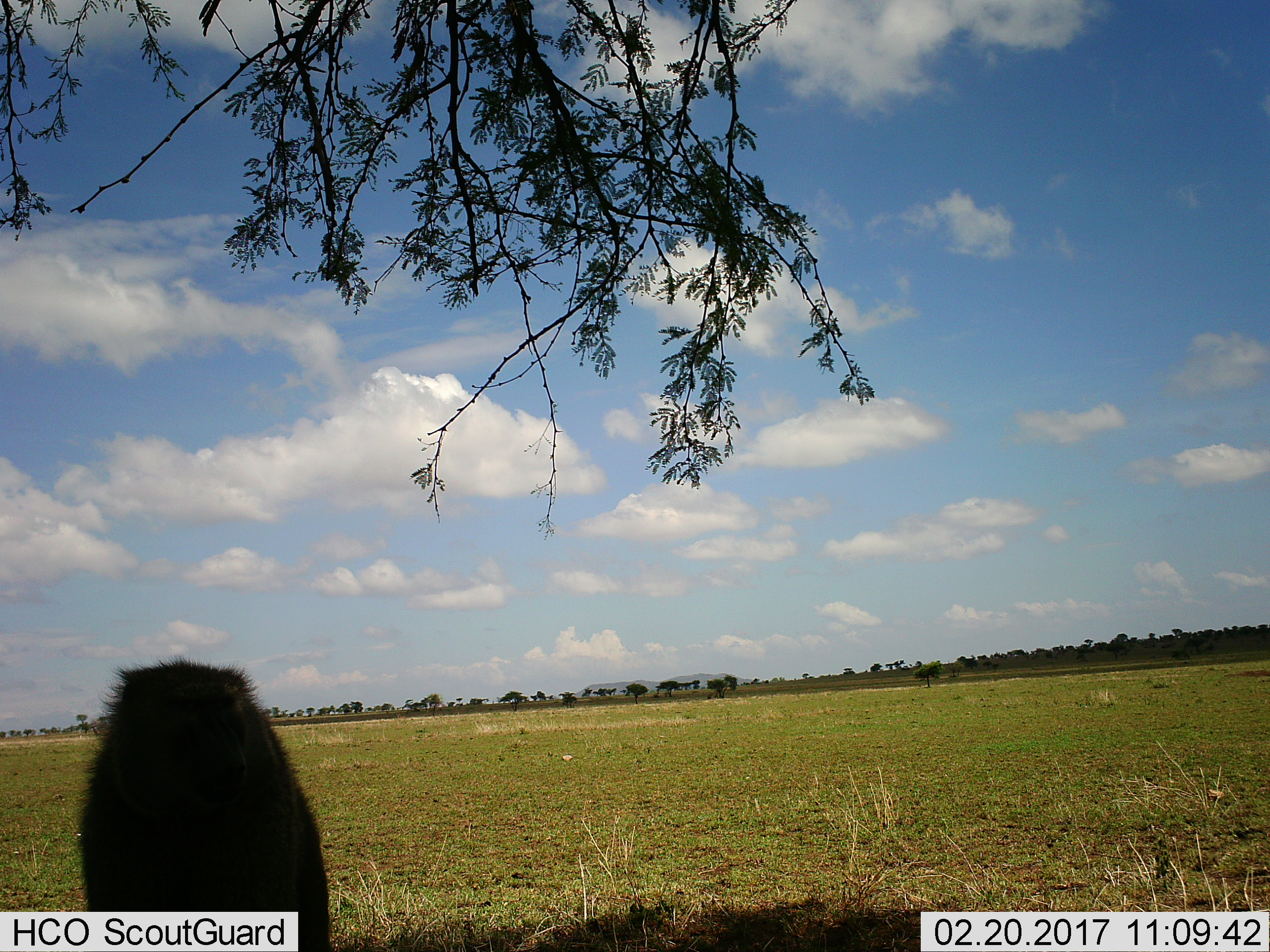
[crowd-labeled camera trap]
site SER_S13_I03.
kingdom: Animalia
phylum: Chordata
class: Mammalia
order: Primates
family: Cercopithecidae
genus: Papio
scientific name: Papio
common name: baboon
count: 1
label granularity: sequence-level